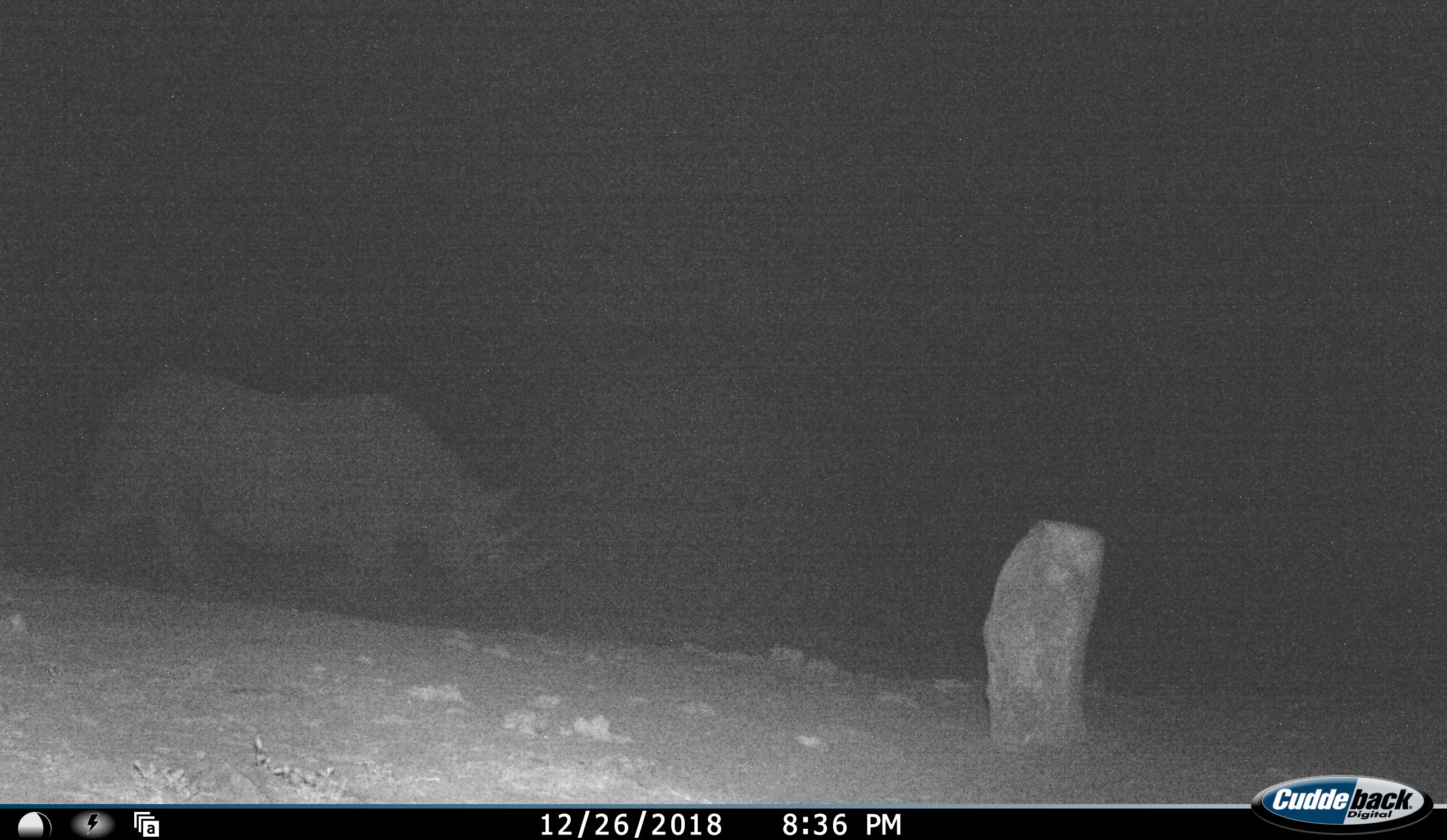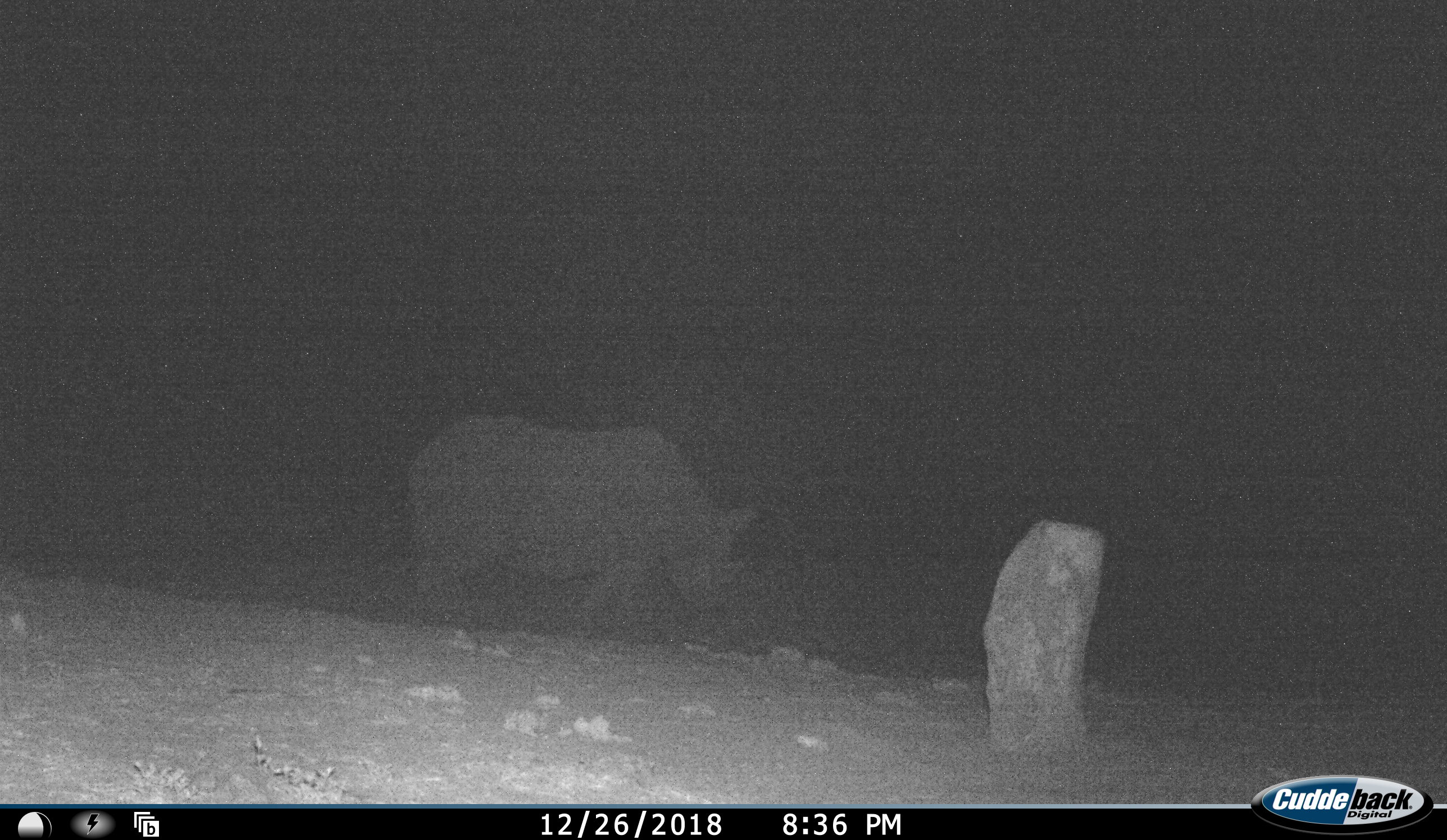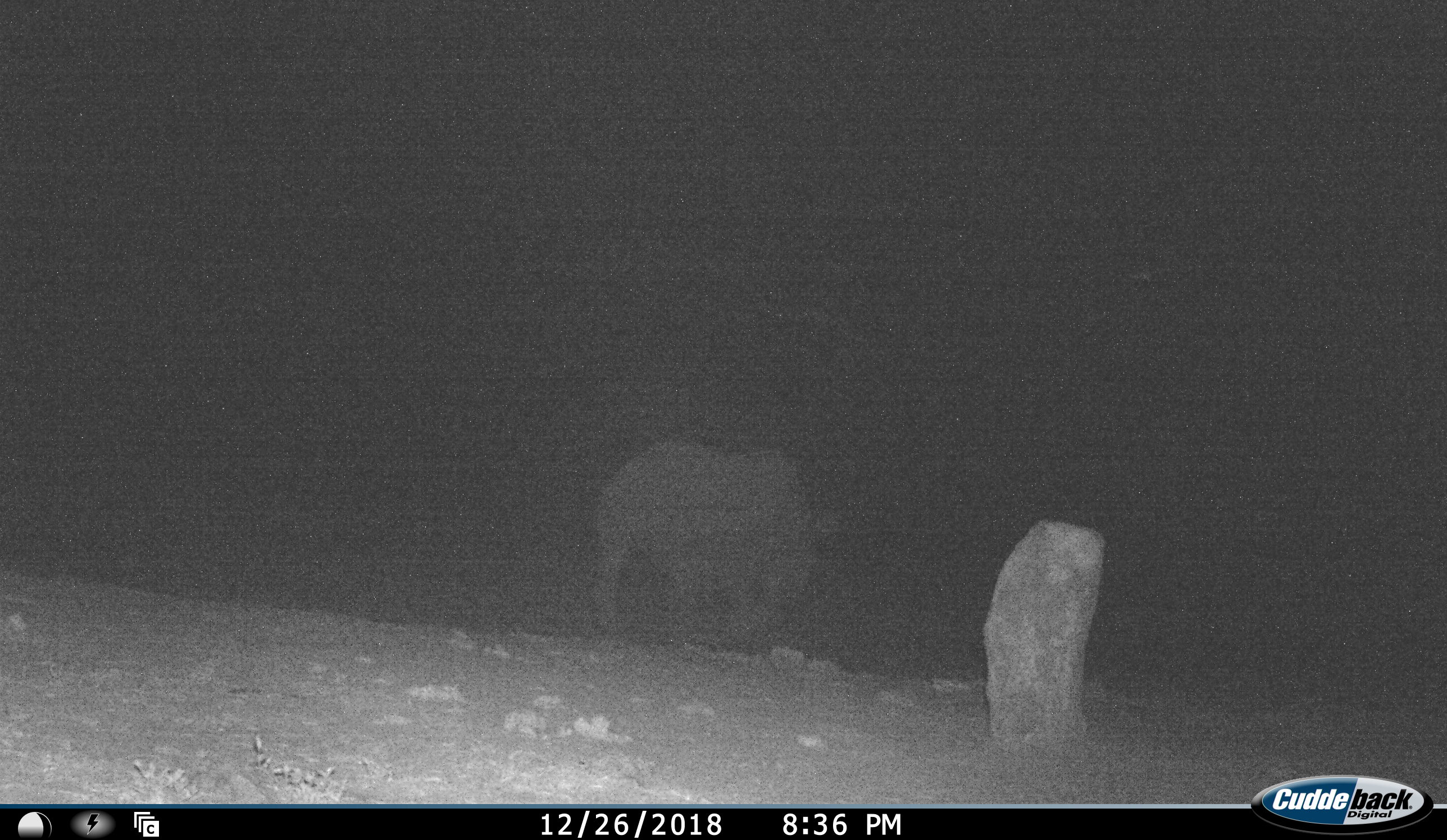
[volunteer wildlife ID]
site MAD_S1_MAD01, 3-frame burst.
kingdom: Animalia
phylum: Chordata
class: Mammalia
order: Perissodactyla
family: Rhinocerotidae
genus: Diceros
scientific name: Diceros bicornis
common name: black rhinoceros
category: rhinocerosblack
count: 1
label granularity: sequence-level